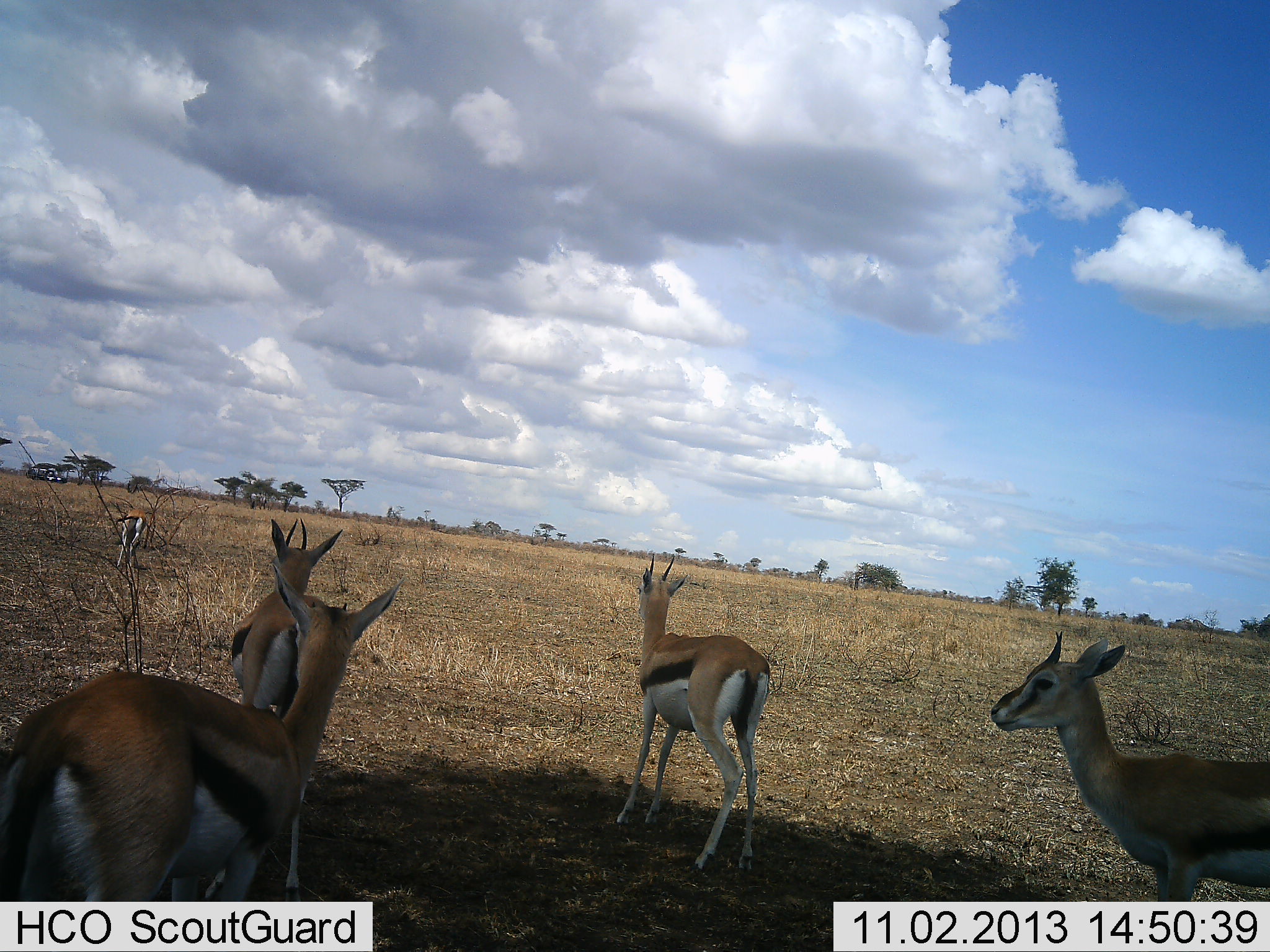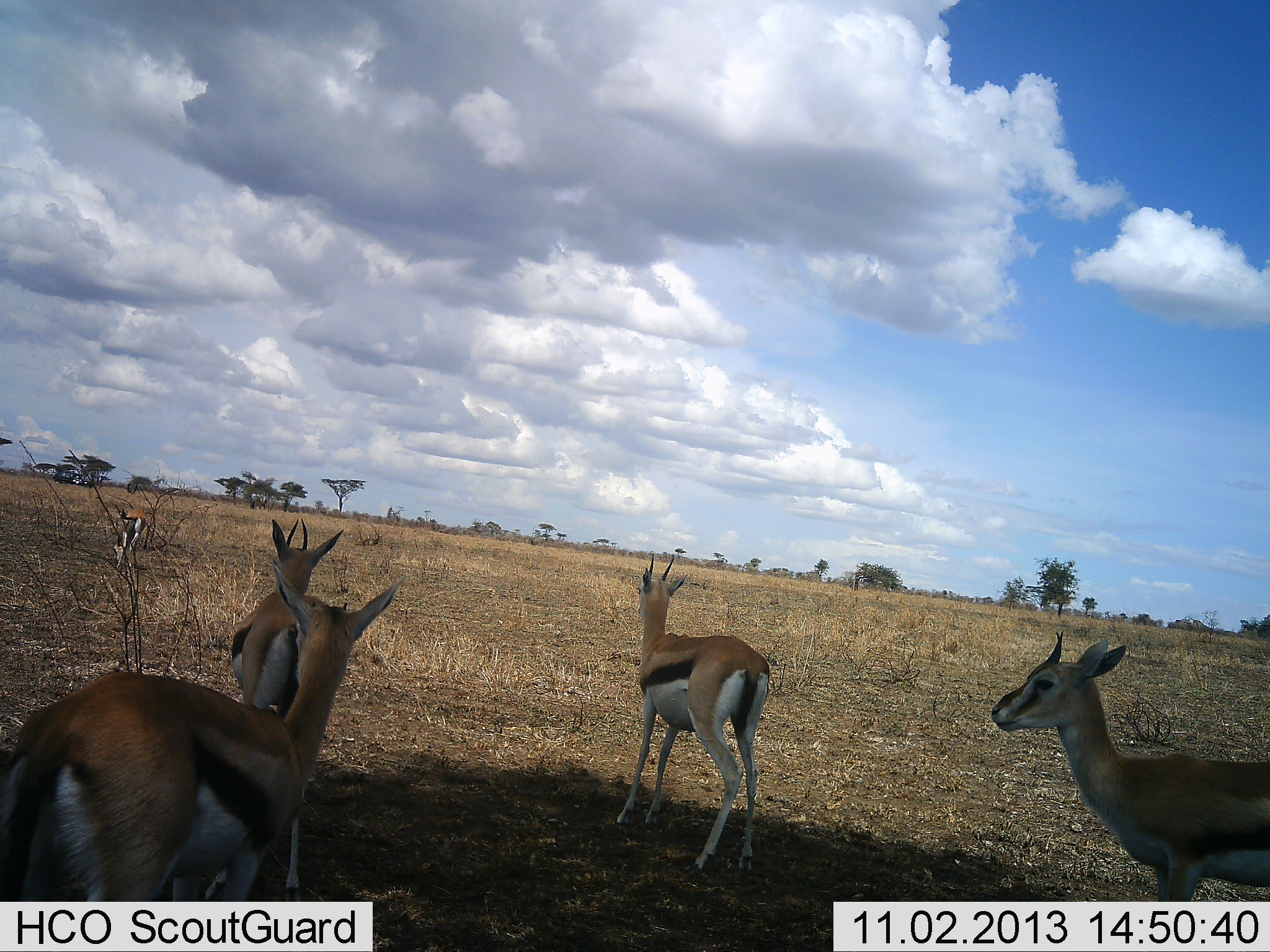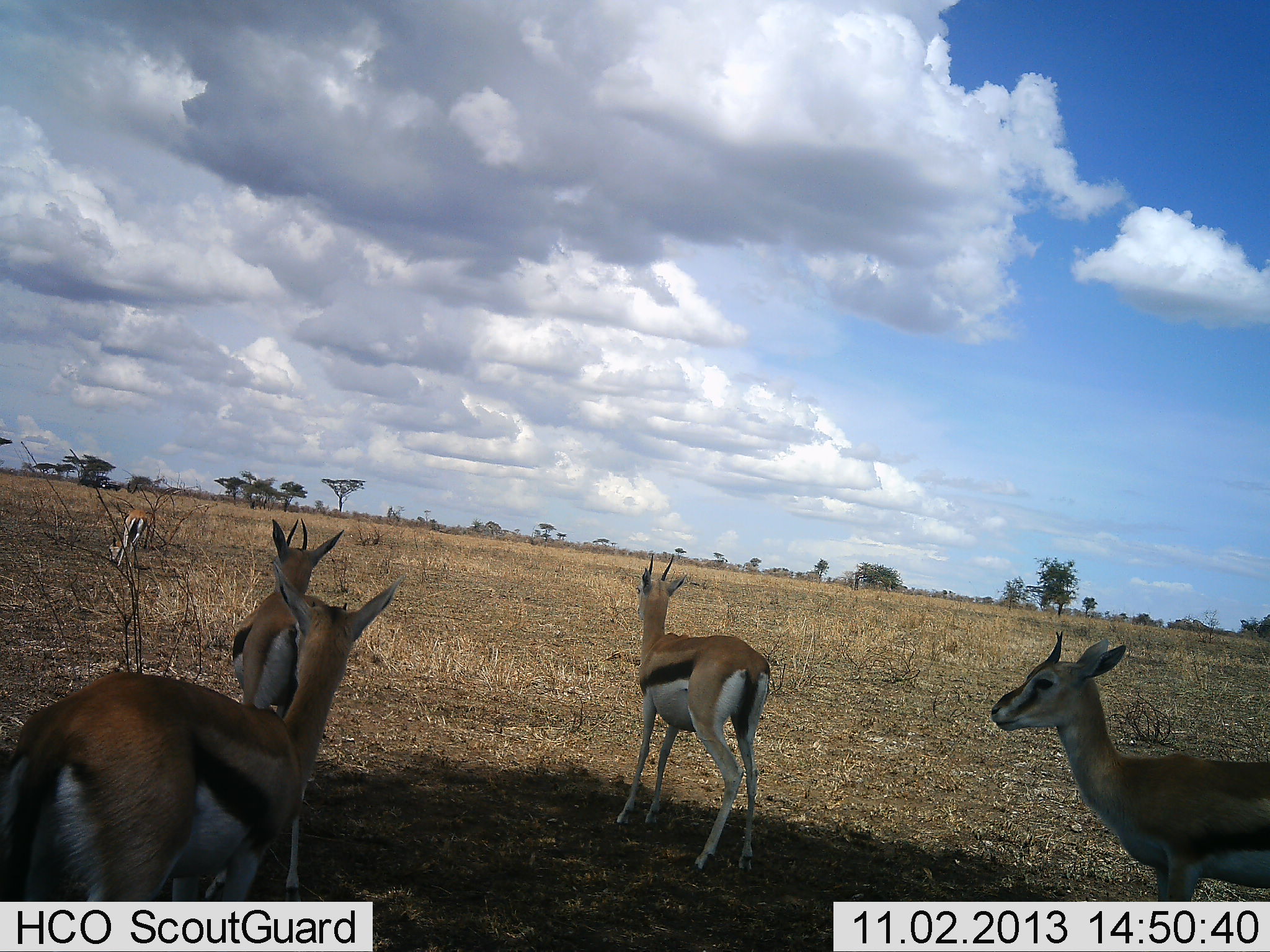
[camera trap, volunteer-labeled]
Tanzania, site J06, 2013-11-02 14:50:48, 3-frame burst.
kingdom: Animalia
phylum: Chordata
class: Mammalia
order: Artiodactyla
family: Bovidae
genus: Eudorcas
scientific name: Eudorcas thomsonii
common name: thomson's gazelle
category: gazellethomsons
Gazellethomsons (thomson's gazelle) (Eudorcas thomsonii), count 5. Behavior (volunteer vote fractions): standing 80%, resting 10%, moving 10%, interacting 0%. Young present (vote fraction): 0%. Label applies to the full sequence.